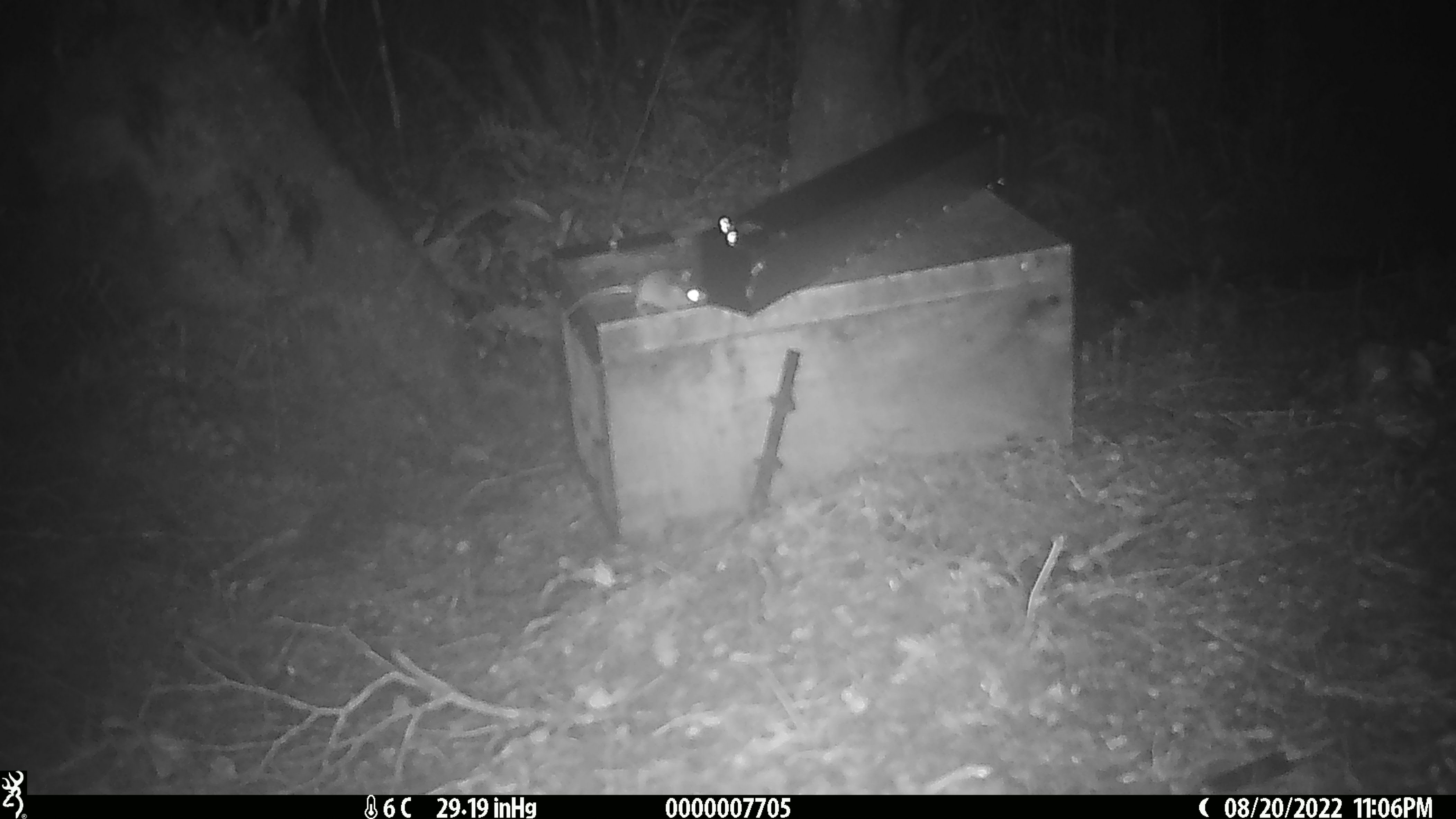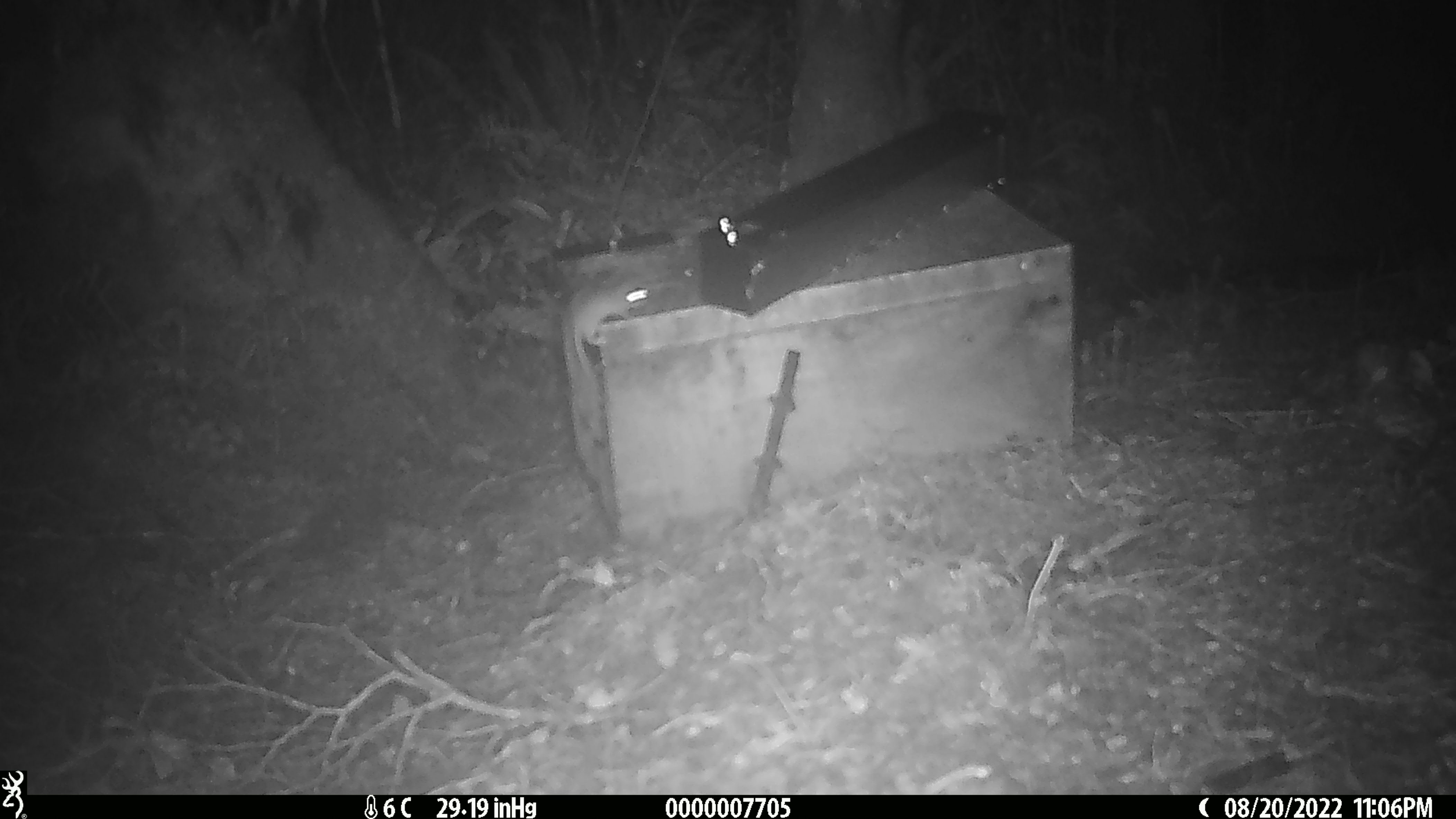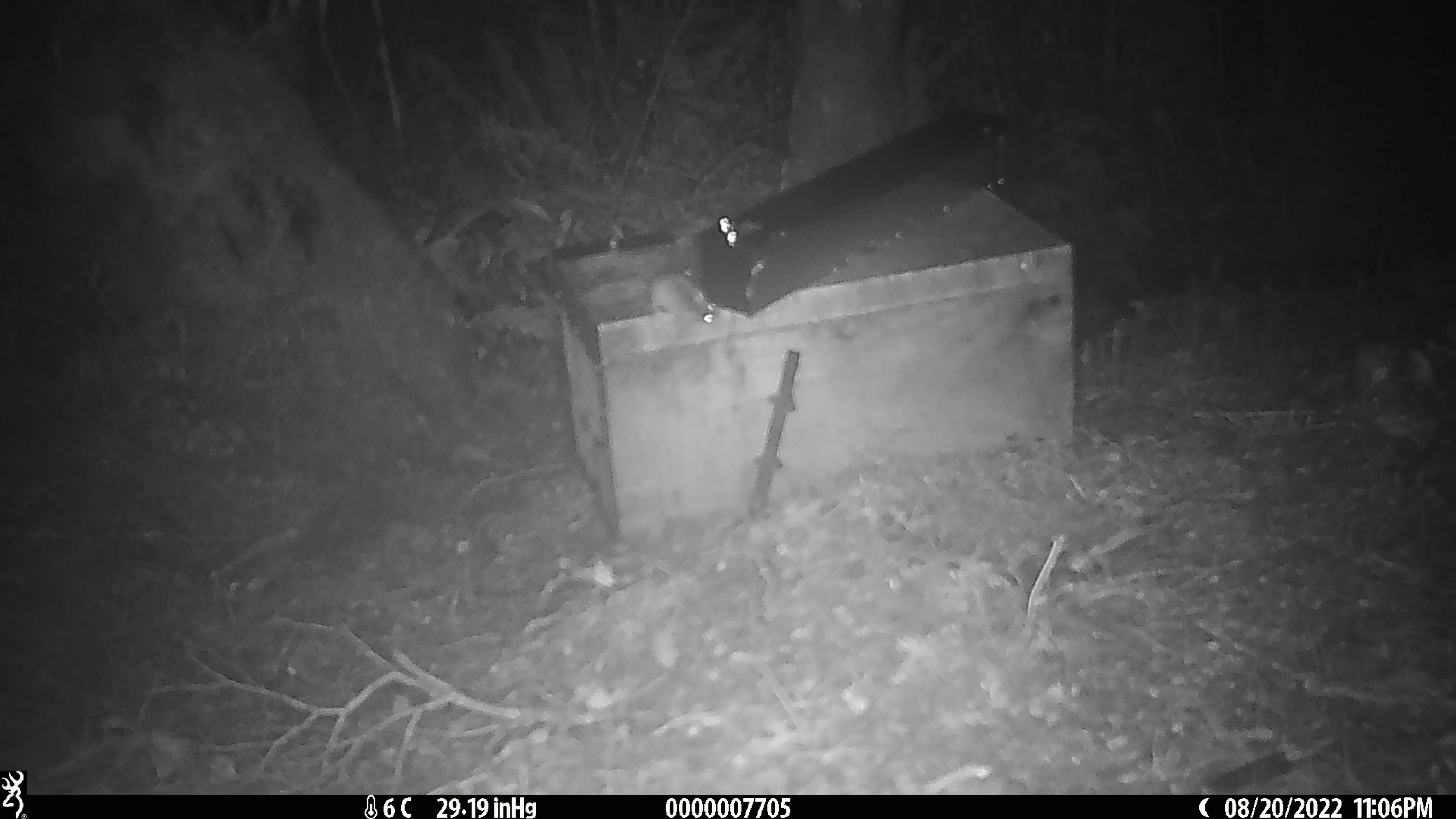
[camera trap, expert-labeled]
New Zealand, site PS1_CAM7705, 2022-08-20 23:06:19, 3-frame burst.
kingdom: Animalia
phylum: Chordata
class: Mammalia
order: Rodentia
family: Muridae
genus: Mus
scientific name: Mus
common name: mouse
Mouse (Mus).